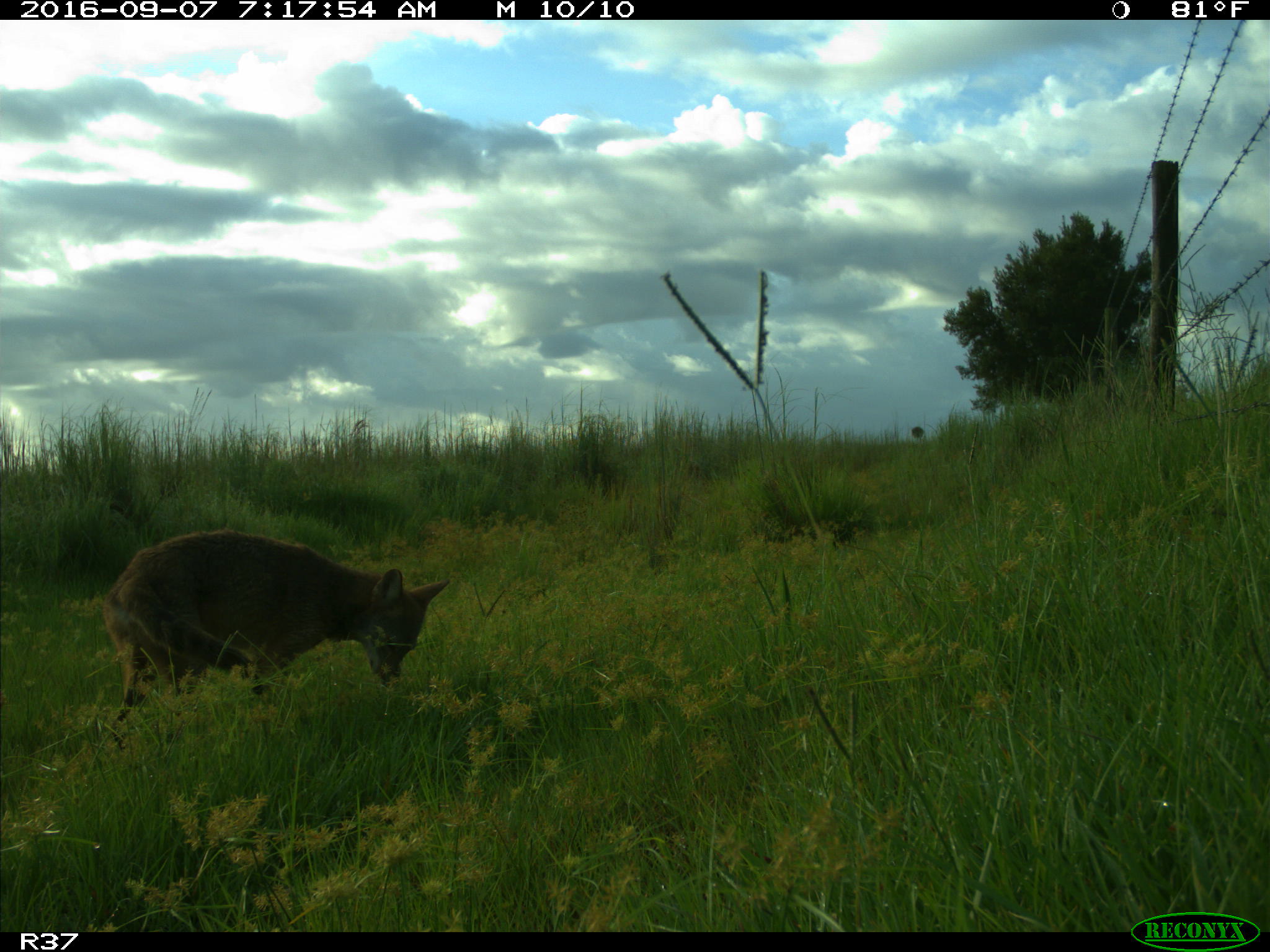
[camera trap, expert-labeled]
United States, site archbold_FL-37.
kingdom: Animalia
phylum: Chordata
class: Mammalia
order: Carnivora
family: Canidae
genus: Canis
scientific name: Canis latrans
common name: coyote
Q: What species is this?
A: Canis latrans (coyote).